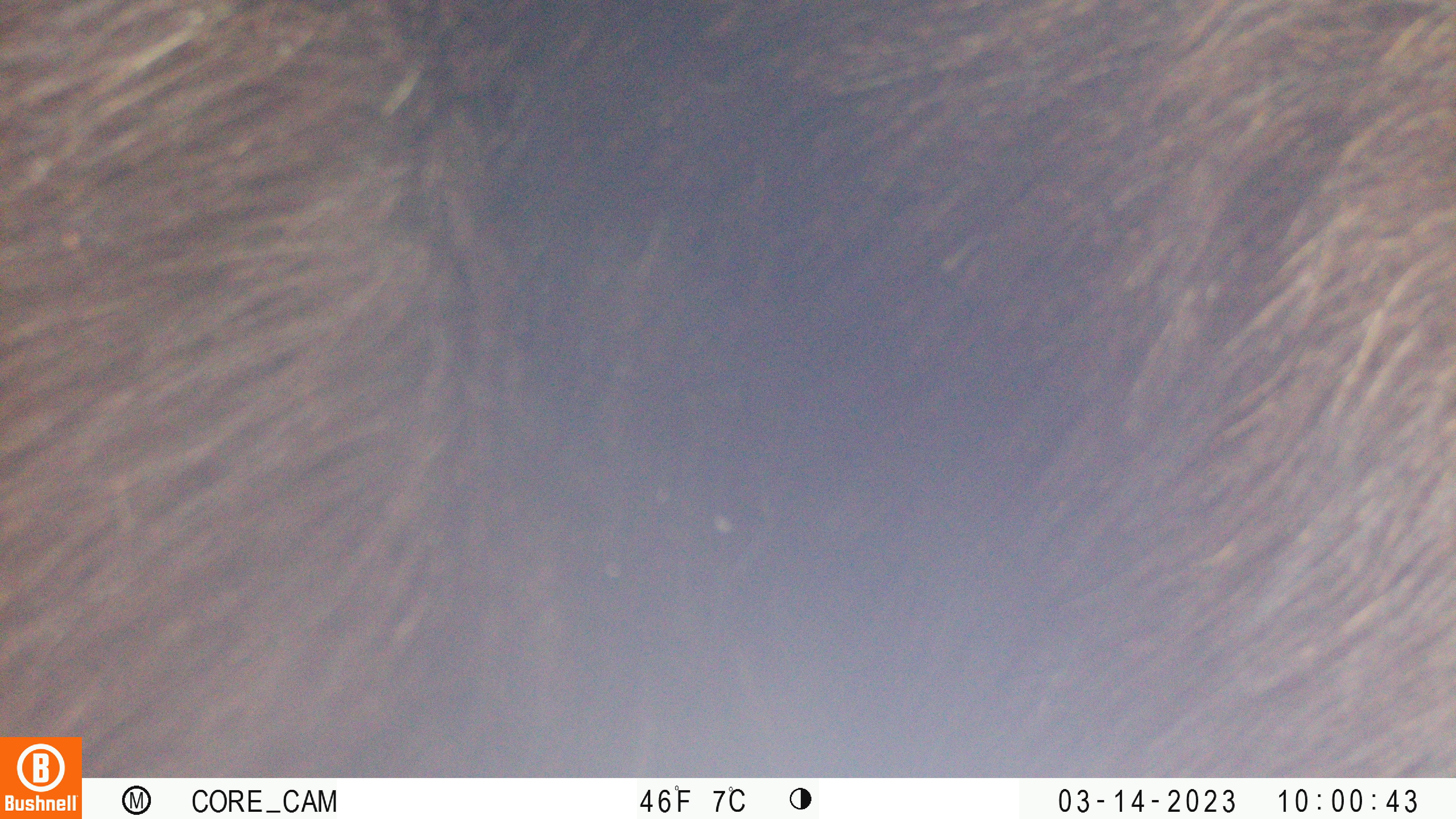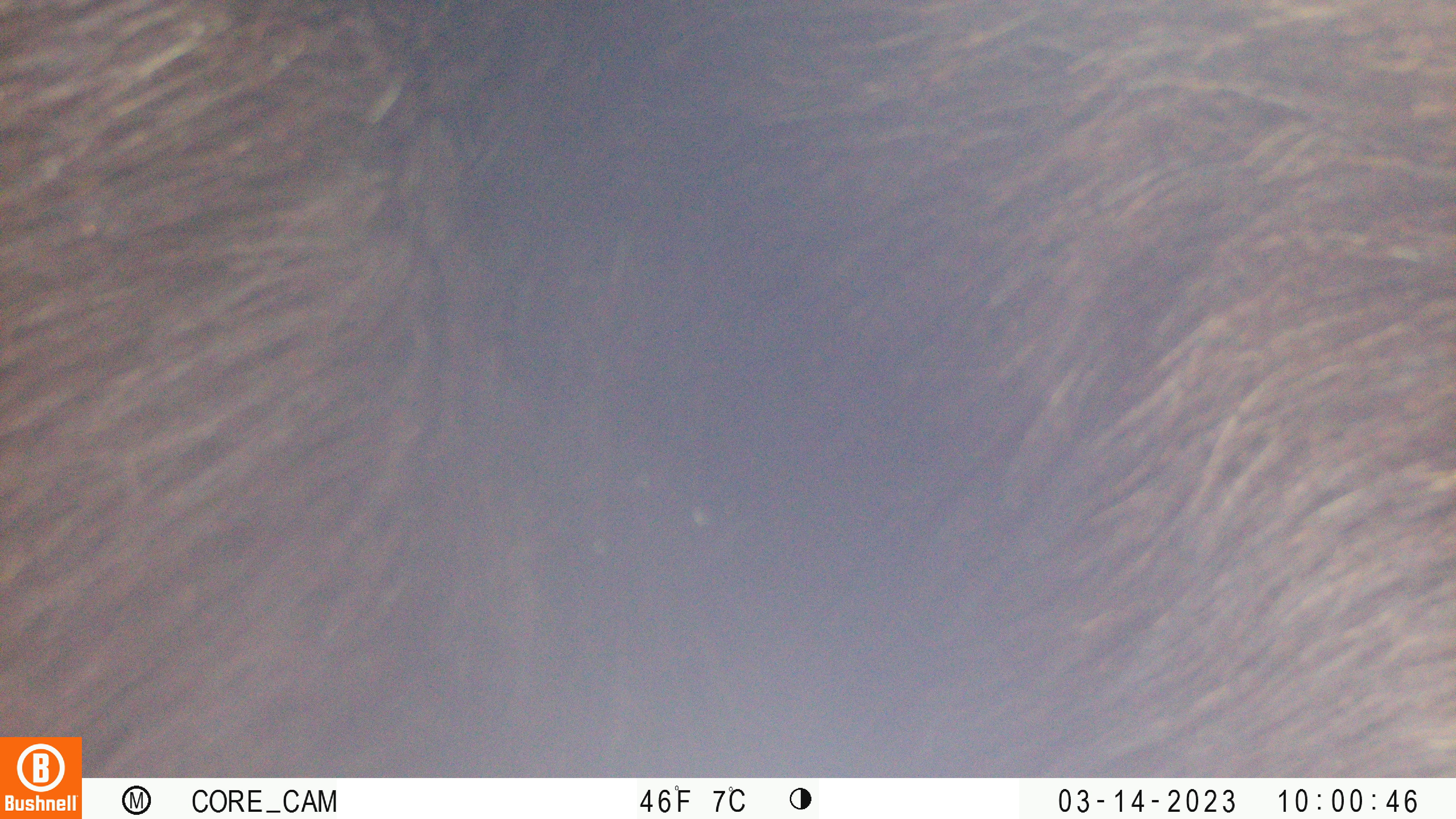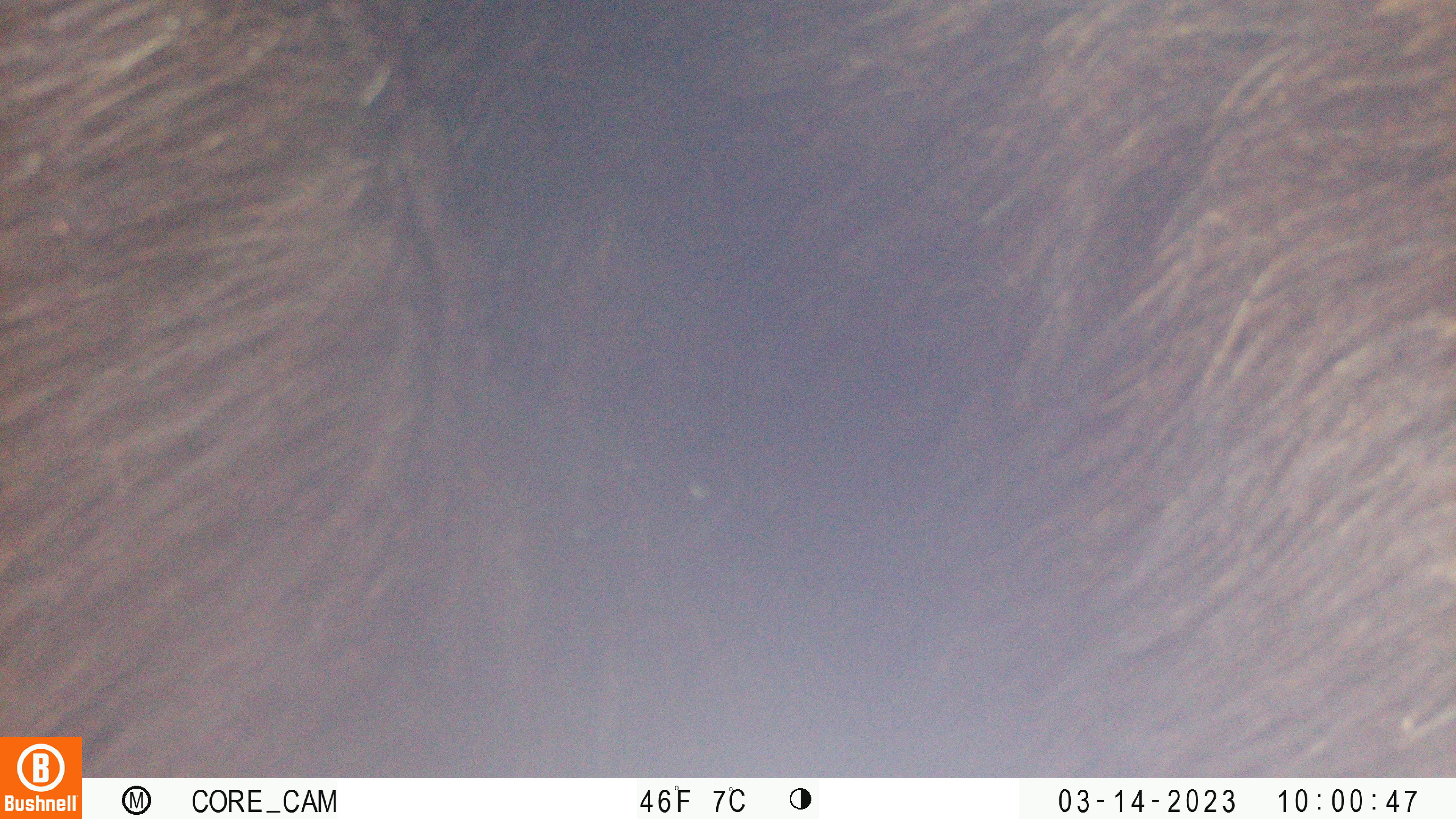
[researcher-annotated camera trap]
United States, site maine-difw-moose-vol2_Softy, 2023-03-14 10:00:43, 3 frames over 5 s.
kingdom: Animalia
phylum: Chordata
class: Mammalia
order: Artiodactyla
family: Cervidae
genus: Alces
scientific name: Alces alces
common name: moose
Moose (Alces alces).